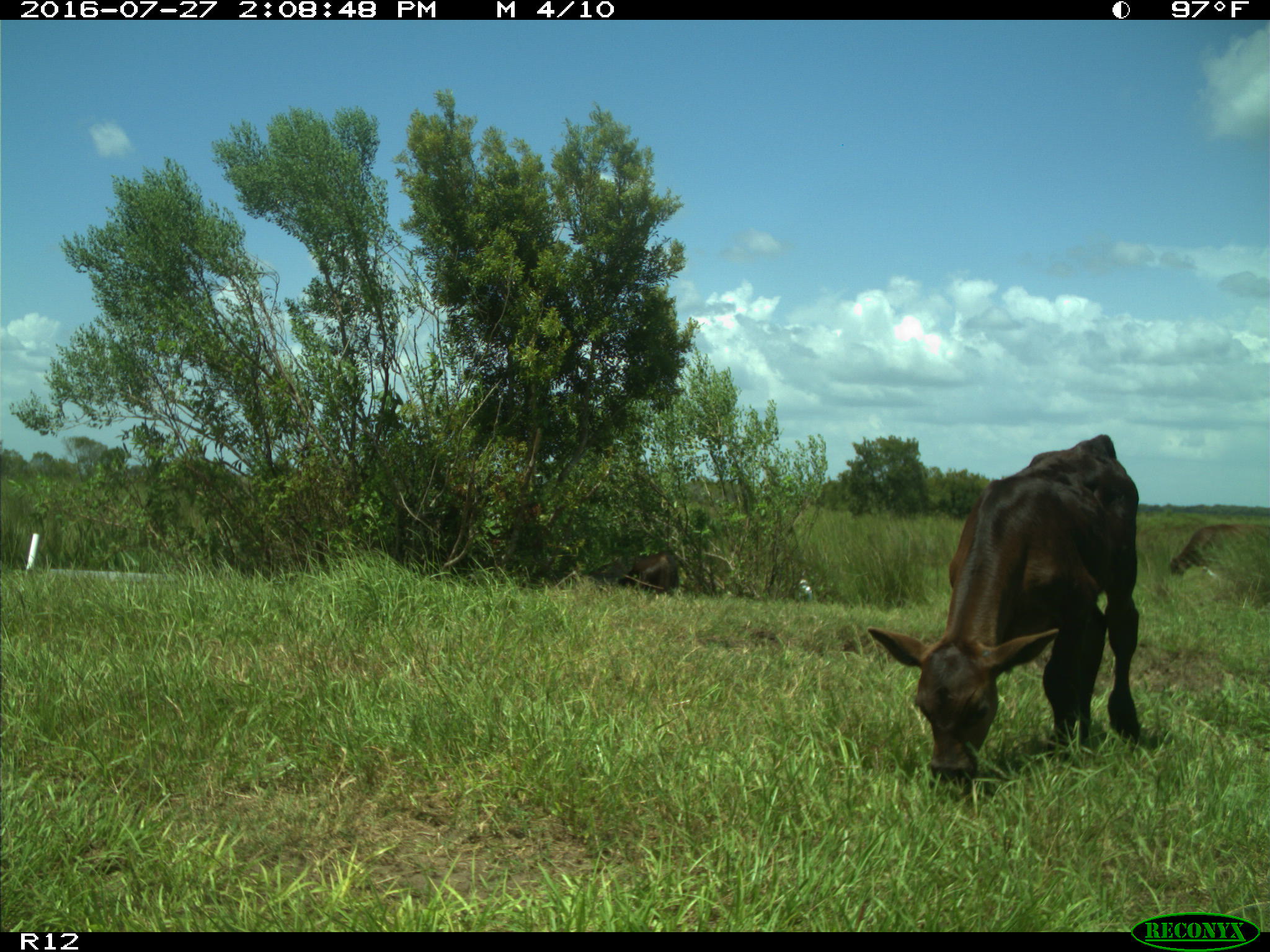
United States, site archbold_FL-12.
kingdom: Animalia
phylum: Chordata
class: Mammalia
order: Artiodactyla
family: Bovidae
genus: Bos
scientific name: Bos taurus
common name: domestic cow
Bos taurus (domestic cow).